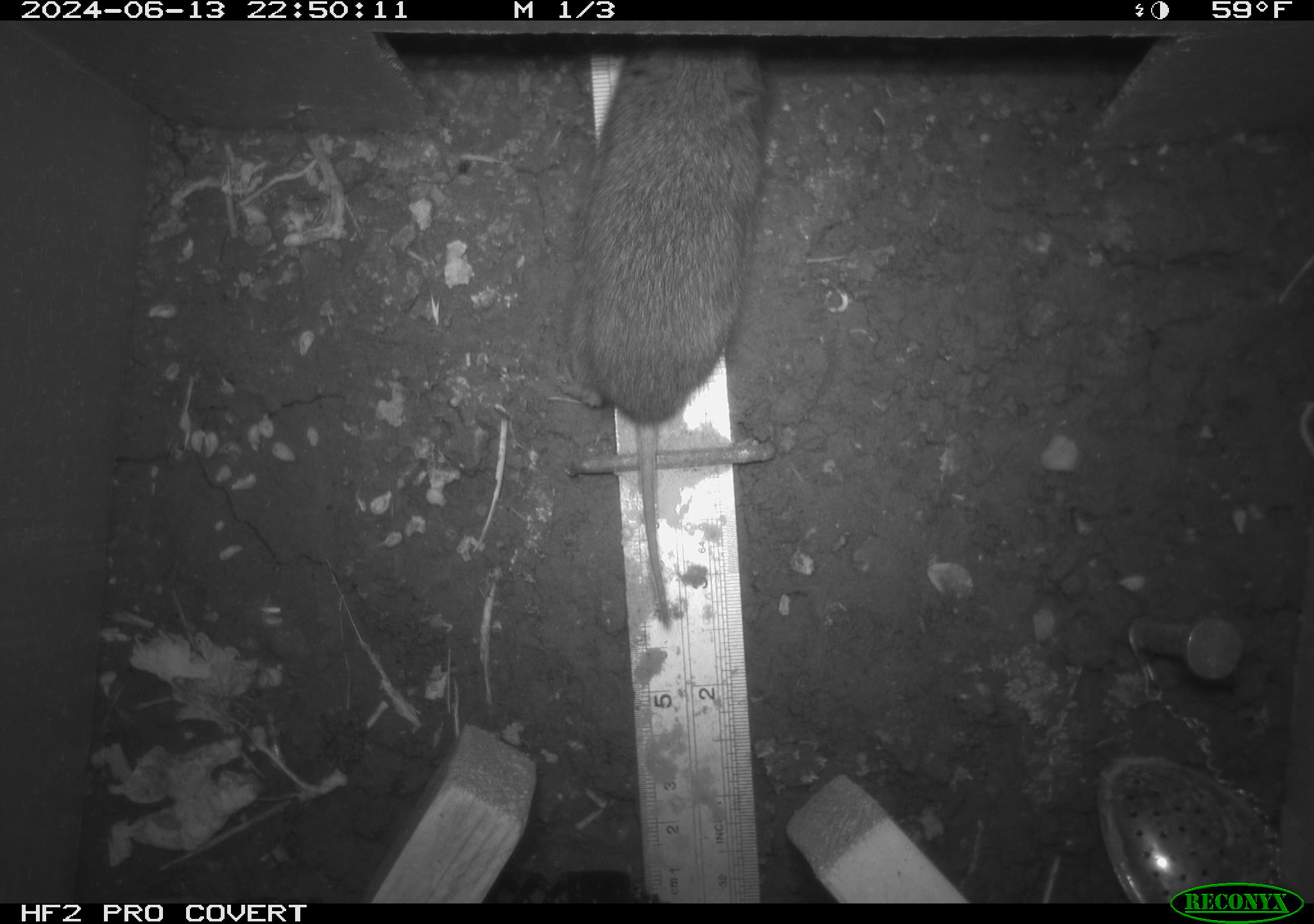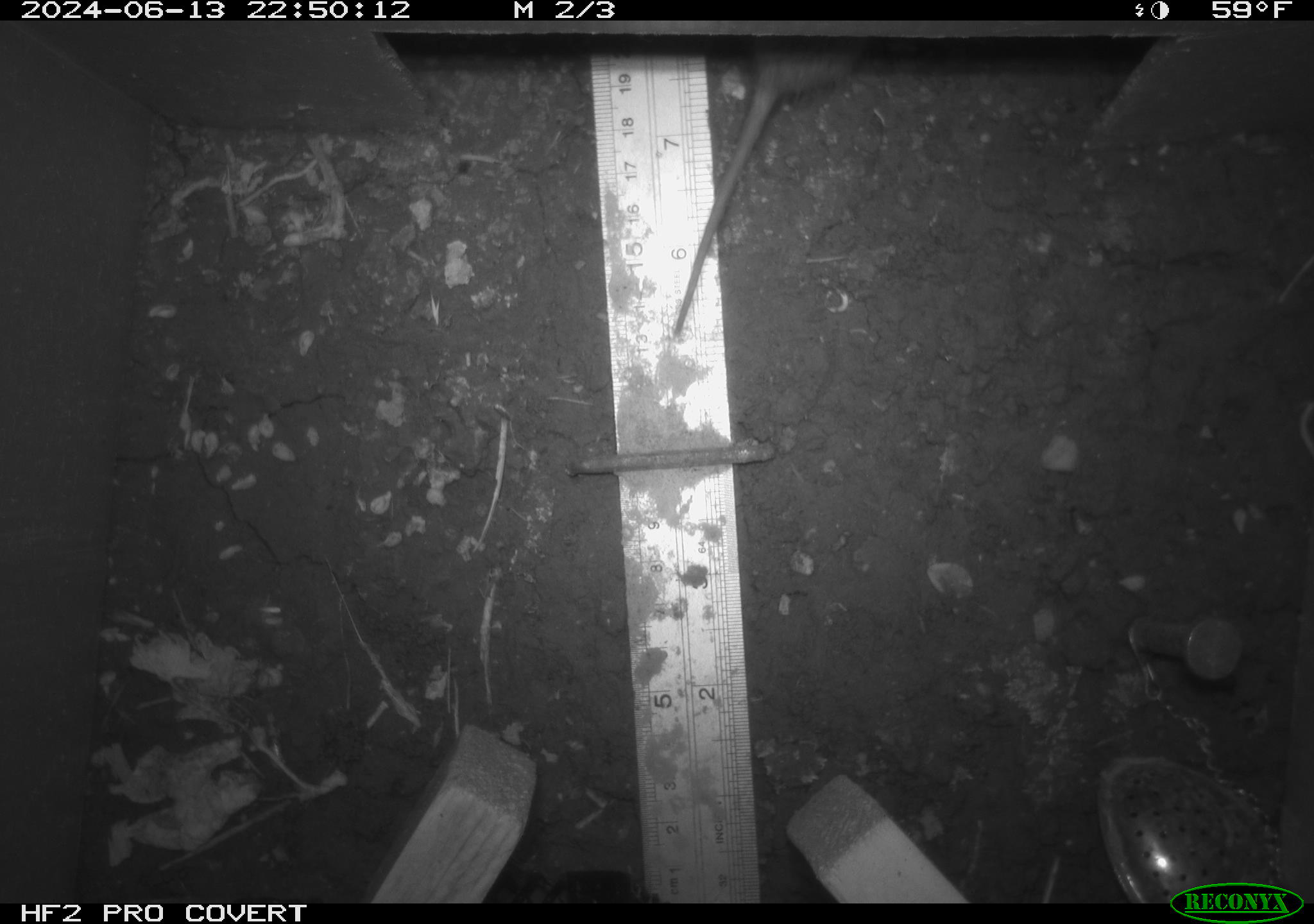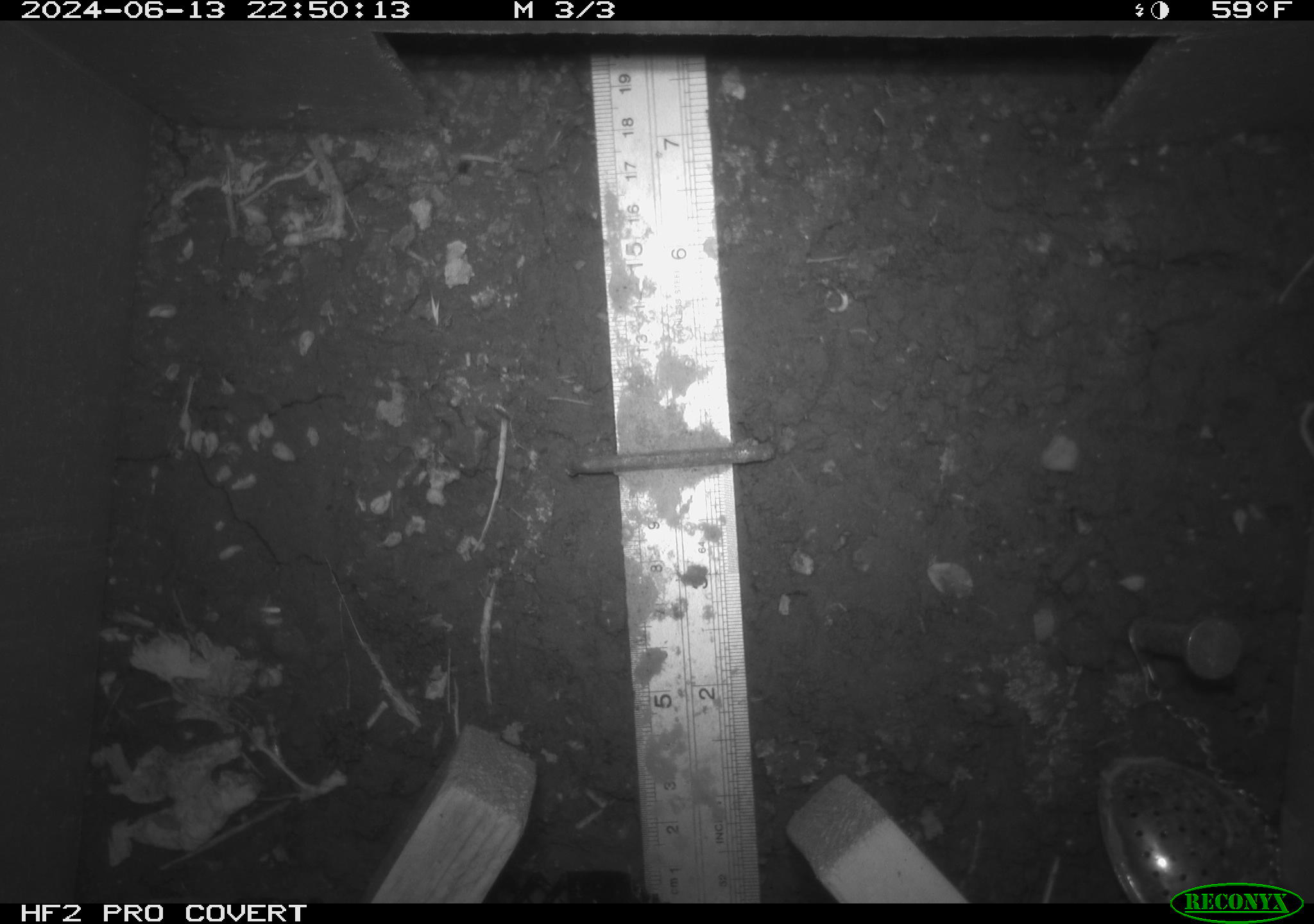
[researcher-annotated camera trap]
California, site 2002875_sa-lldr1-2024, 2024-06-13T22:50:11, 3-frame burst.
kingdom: Animalia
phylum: Chordata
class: Mammalia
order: Rodentia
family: Cricetidae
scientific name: Arvicolinae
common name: voles, lemmings, and muskrats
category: arvicolinae subfamily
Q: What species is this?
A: Arvicolinae subfamily (voles, lemmings, and muskrats) (Arvicolinae).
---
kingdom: Animalia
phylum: Chordata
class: Mammalia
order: Rodentia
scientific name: Rodentia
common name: rodent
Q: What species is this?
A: Rodent (Rodentia).